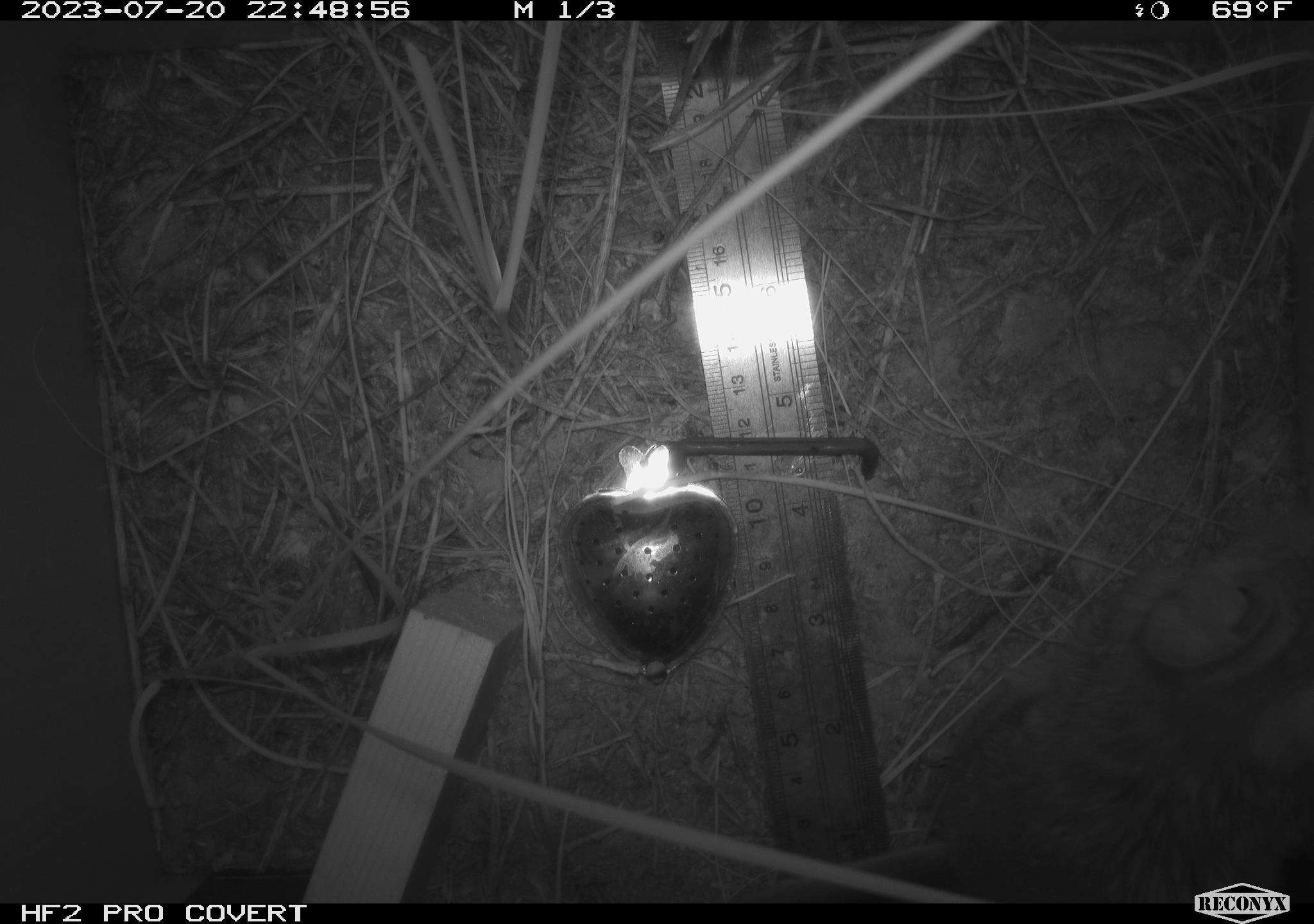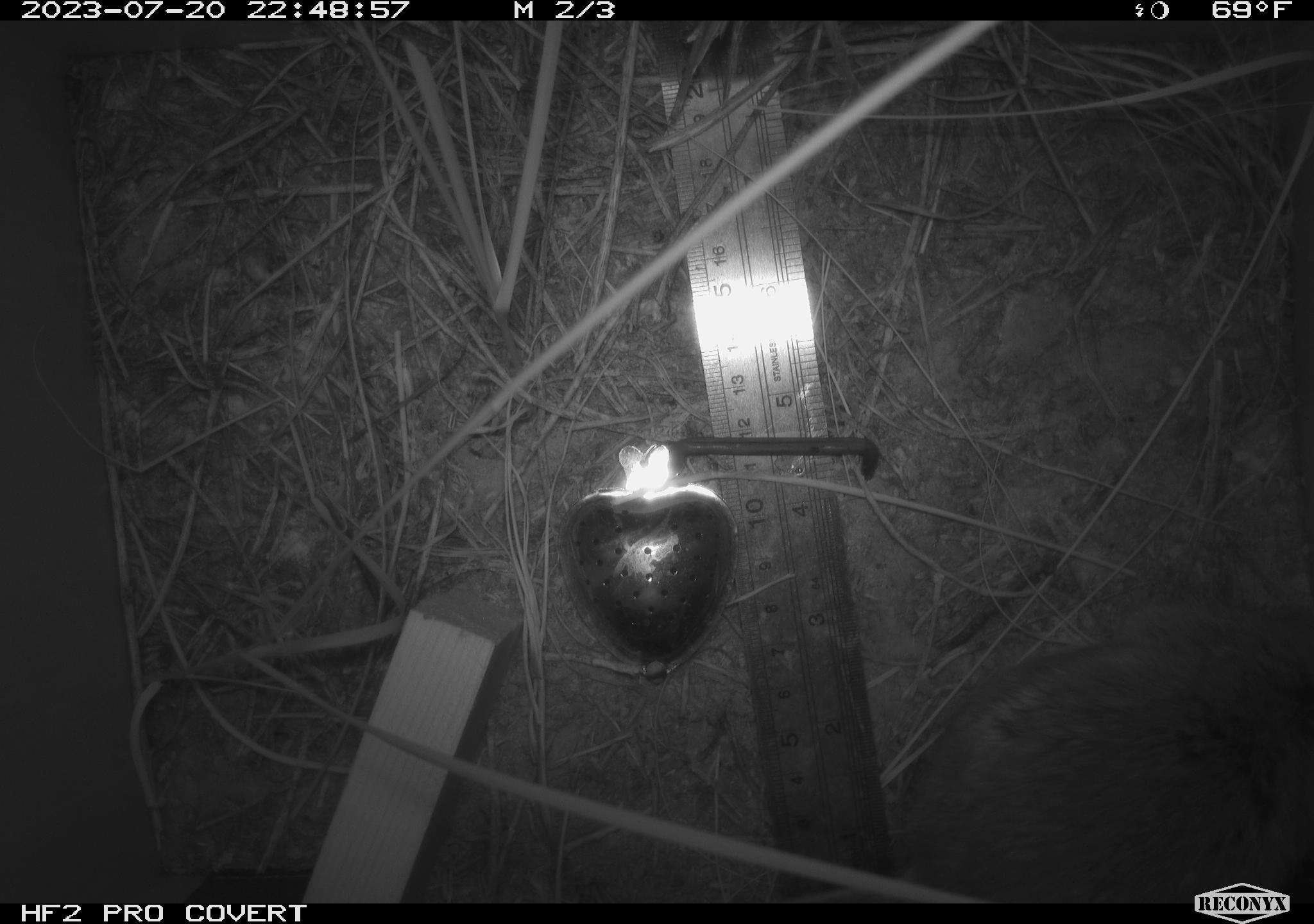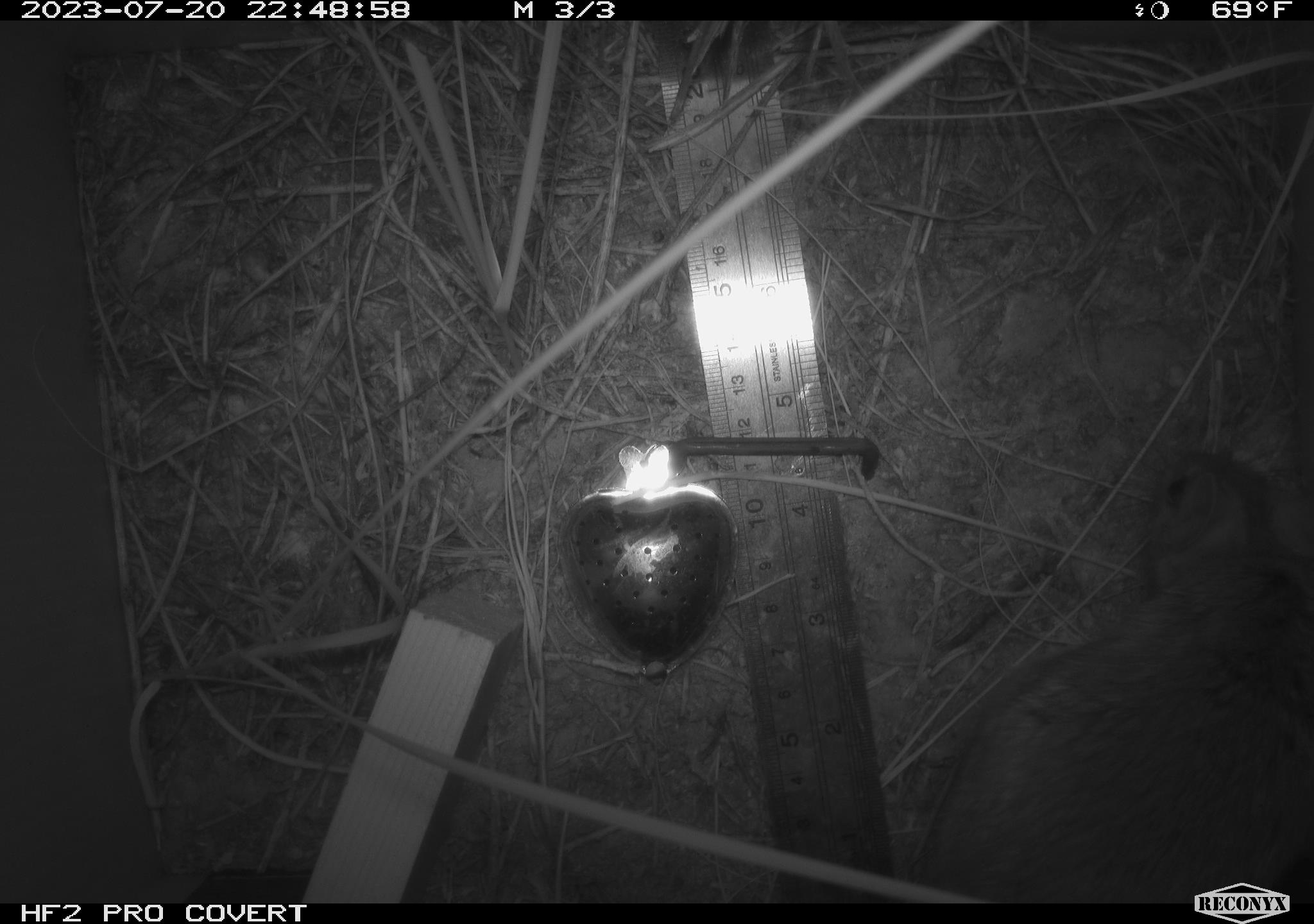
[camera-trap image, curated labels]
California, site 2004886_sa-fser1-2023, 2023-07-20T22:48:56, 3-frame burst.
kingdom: Animalia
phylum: Chordata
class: Mammalia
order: Rodentia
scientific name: Rodentia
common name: mouse species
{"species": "mouse species (Rodentia)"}